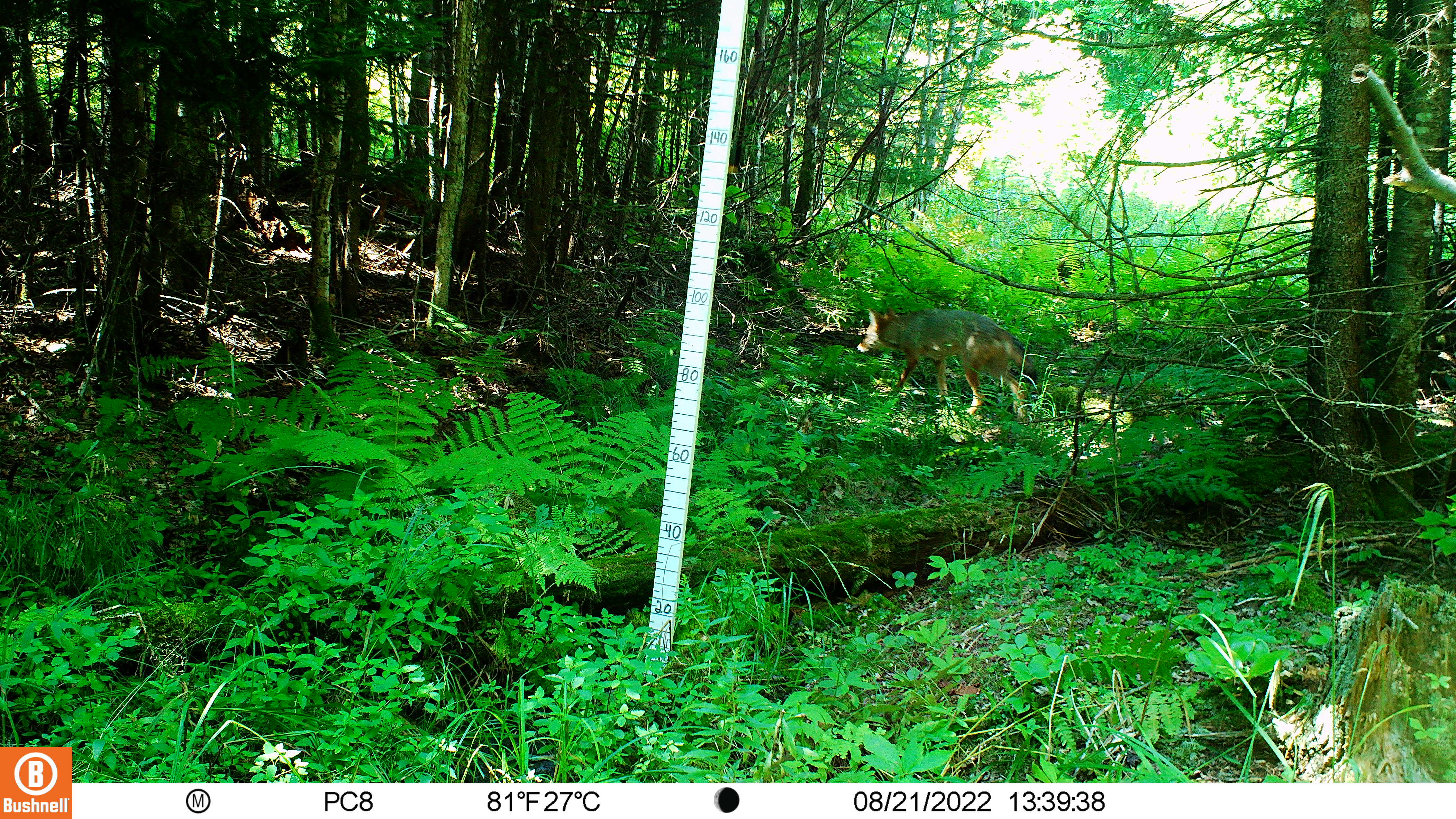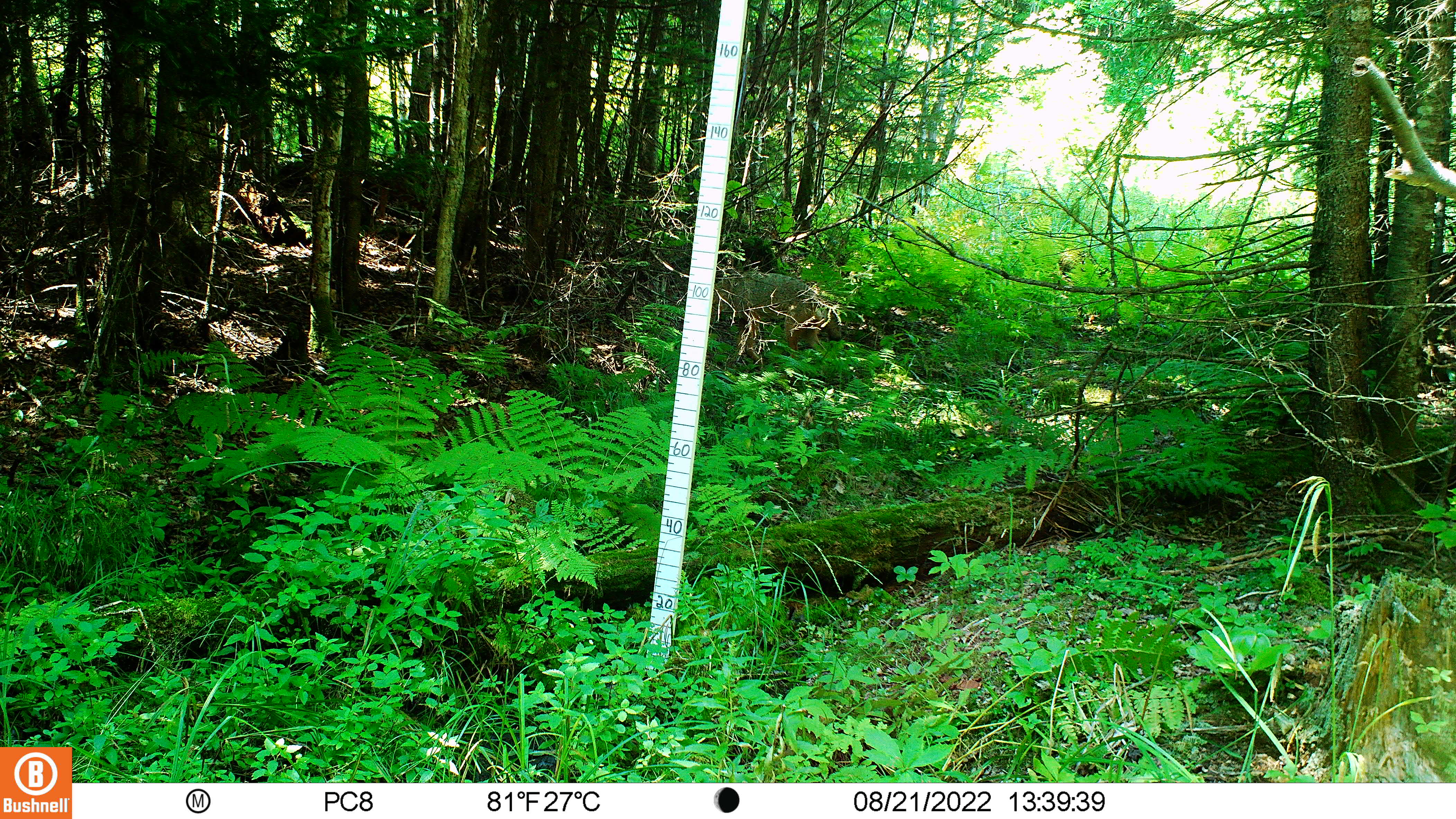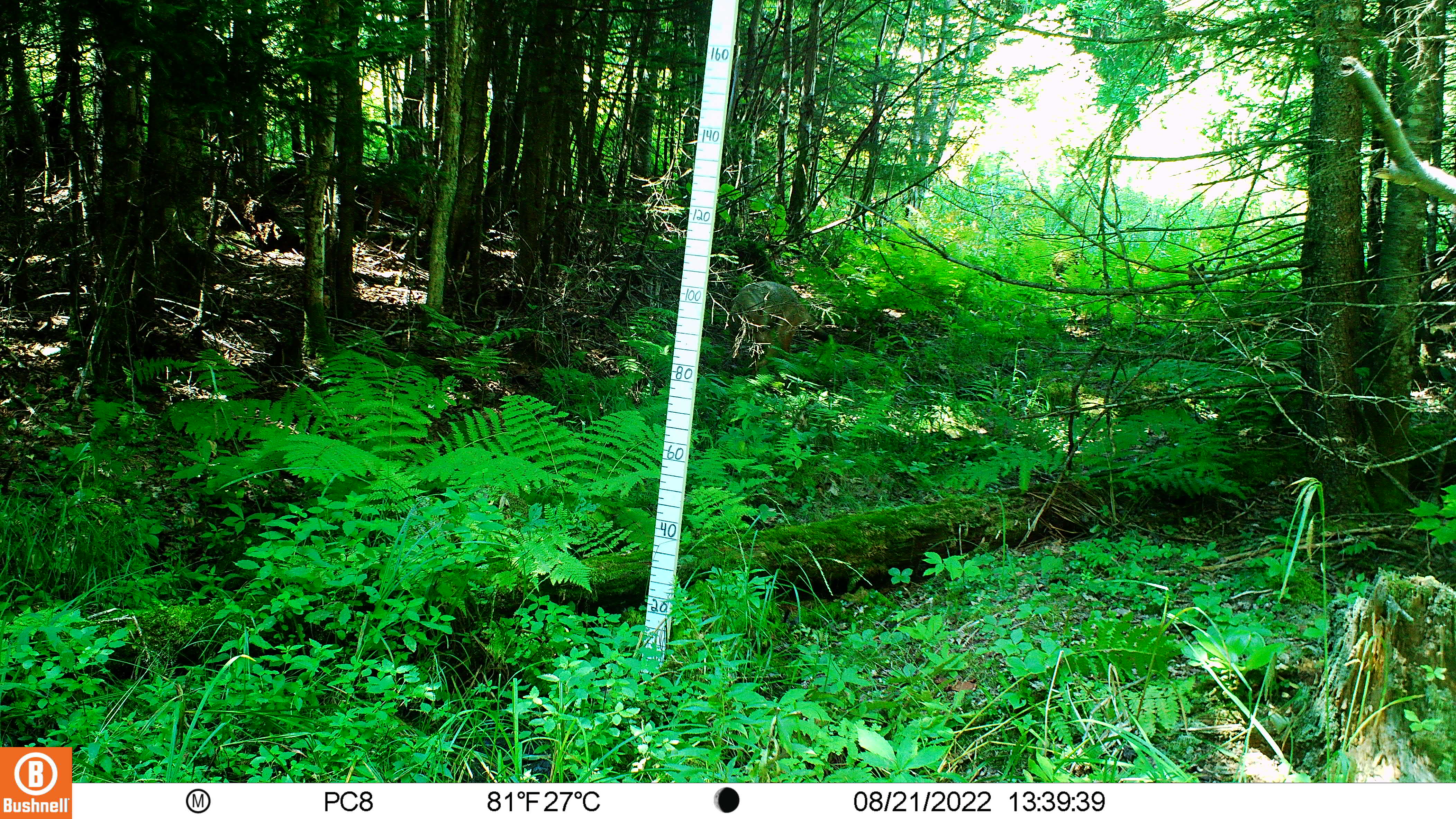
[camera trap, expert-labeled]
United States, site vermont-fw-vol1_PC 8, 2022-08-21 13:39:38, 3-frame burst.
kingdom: Animalia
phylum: Chordata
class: Mammalia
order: Carnivora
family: Canidae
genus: Canis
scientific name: Canis latrans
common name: coyote